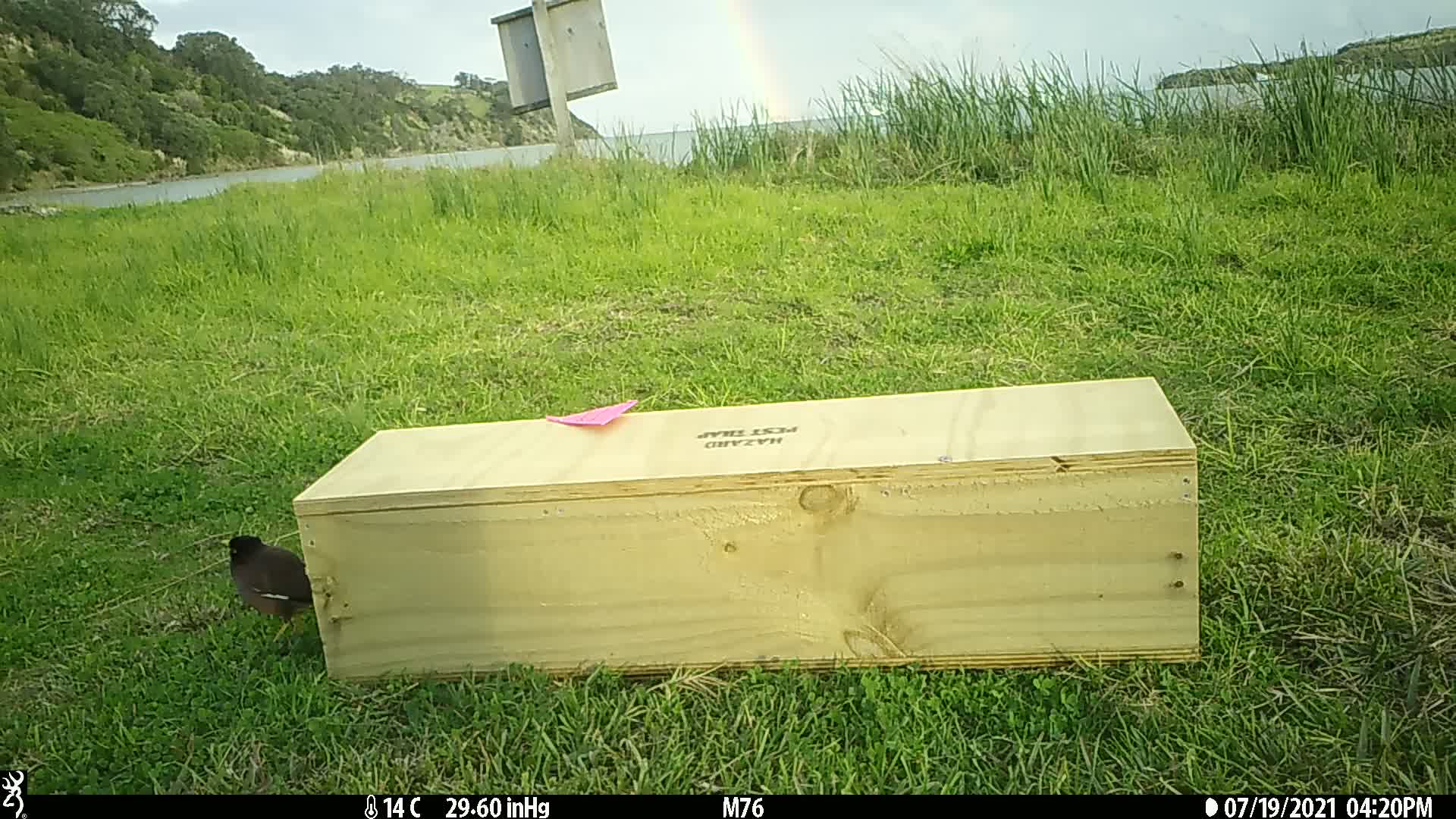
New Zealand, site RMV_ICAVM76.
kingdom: Animalia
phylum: Chordata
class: Aves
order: Passeriformes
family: Sturnidae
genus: Acridotheres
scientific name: Acridotheres tristis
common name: common myna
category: myna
Myna (common myna) (Acridotheres tristis).